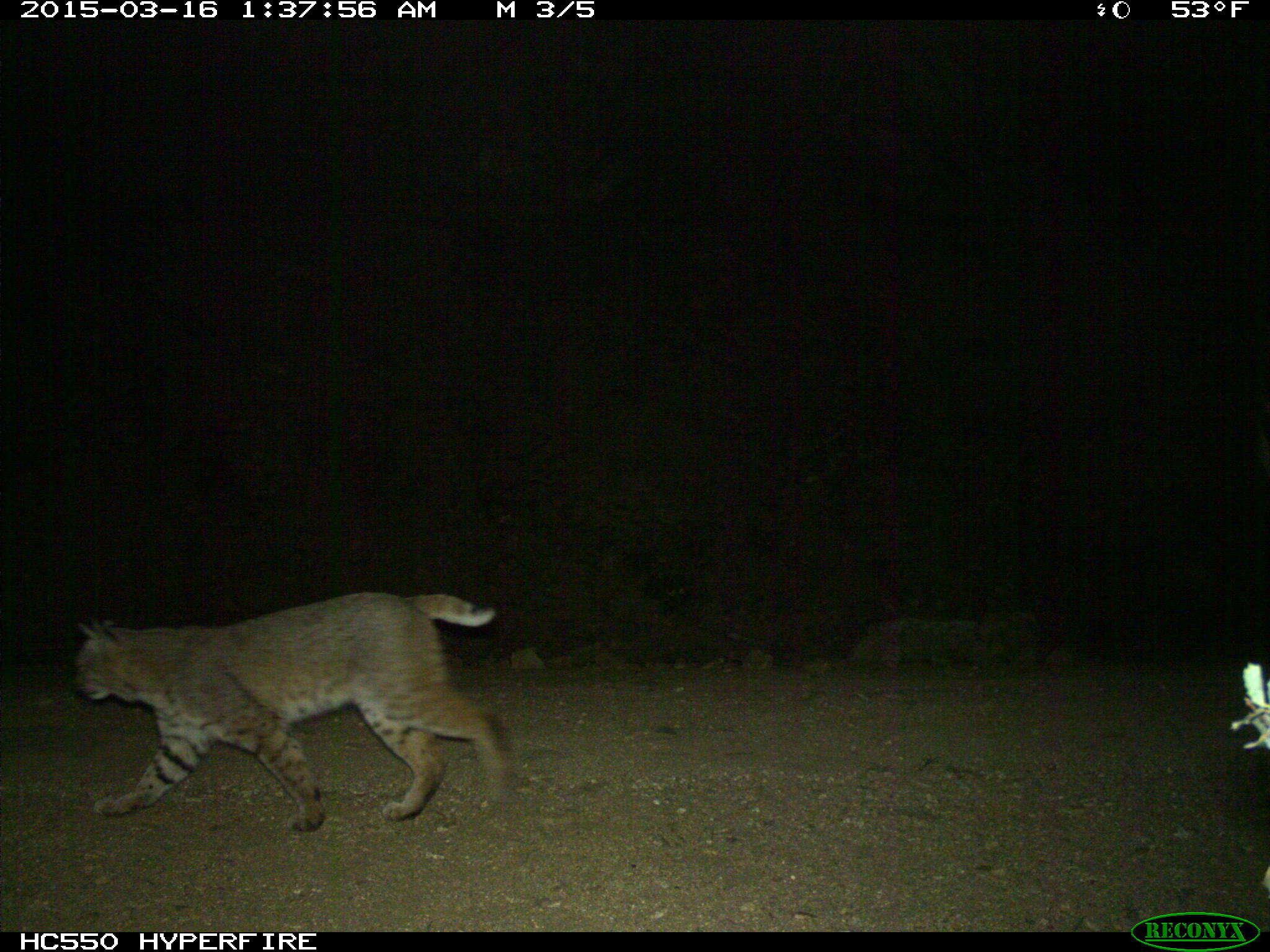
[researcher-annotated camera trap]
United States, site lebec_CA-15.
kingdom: Animalia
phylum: Chordata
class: Mammalia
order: Carnivora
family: Felidae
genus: Lynx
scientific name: Lynx rufus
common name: bobcat